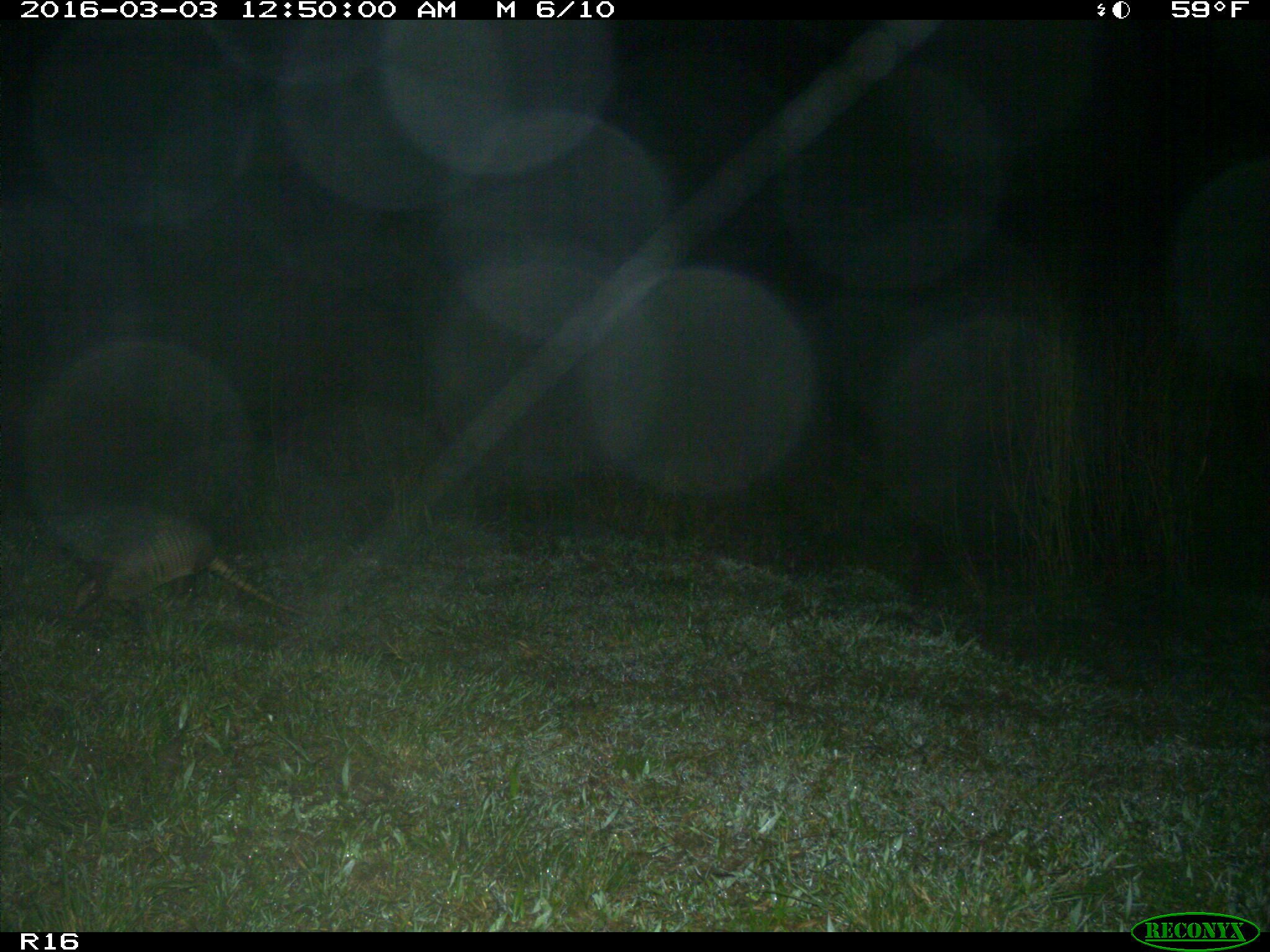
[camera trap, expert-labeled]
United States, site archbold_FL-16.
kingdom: Animalia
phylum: Chordata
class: Mammalia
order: Cingulata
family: Dasypodidae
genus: Dasypus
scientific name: Dasypus novemcinctus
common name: nine-banded armadillo